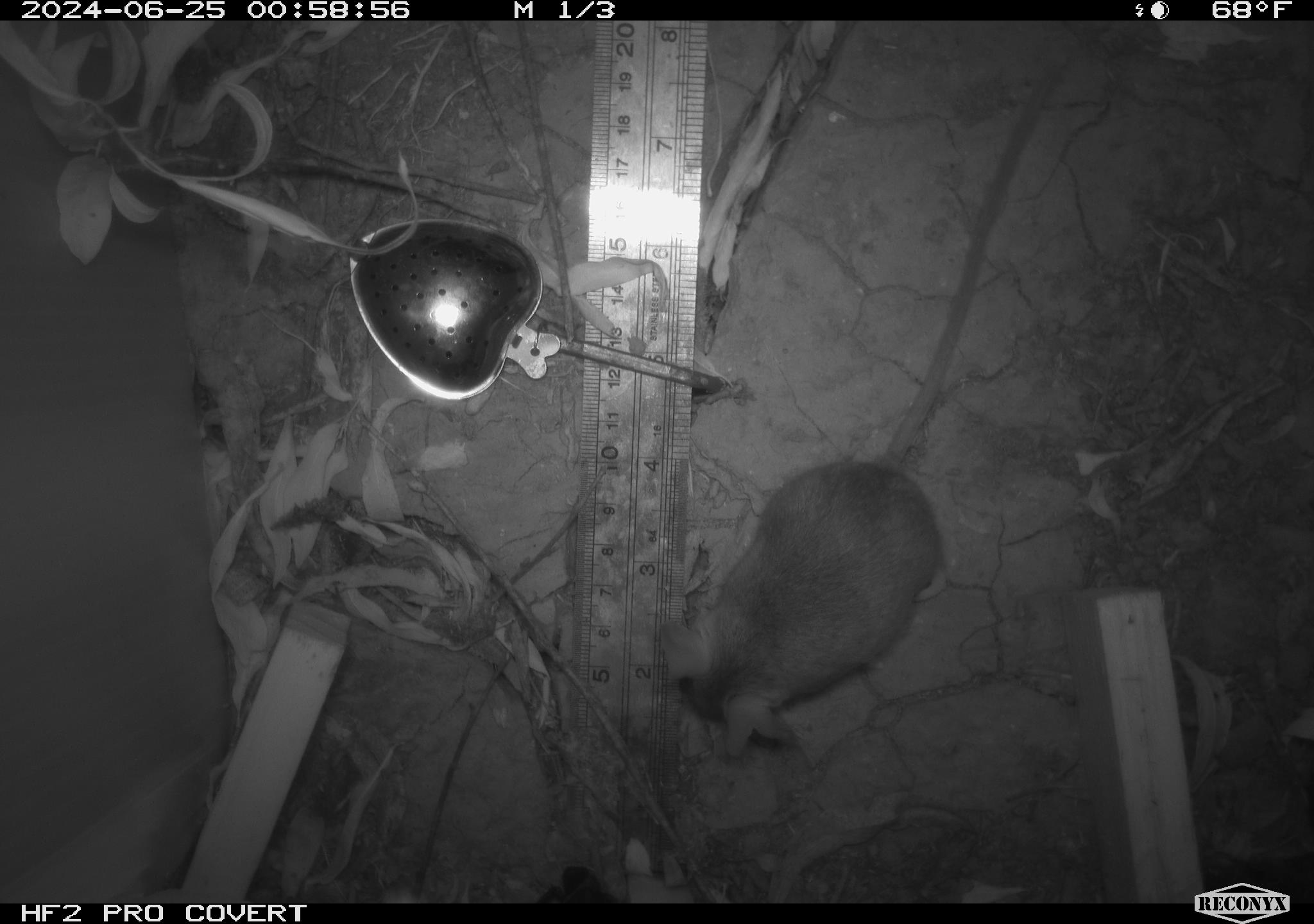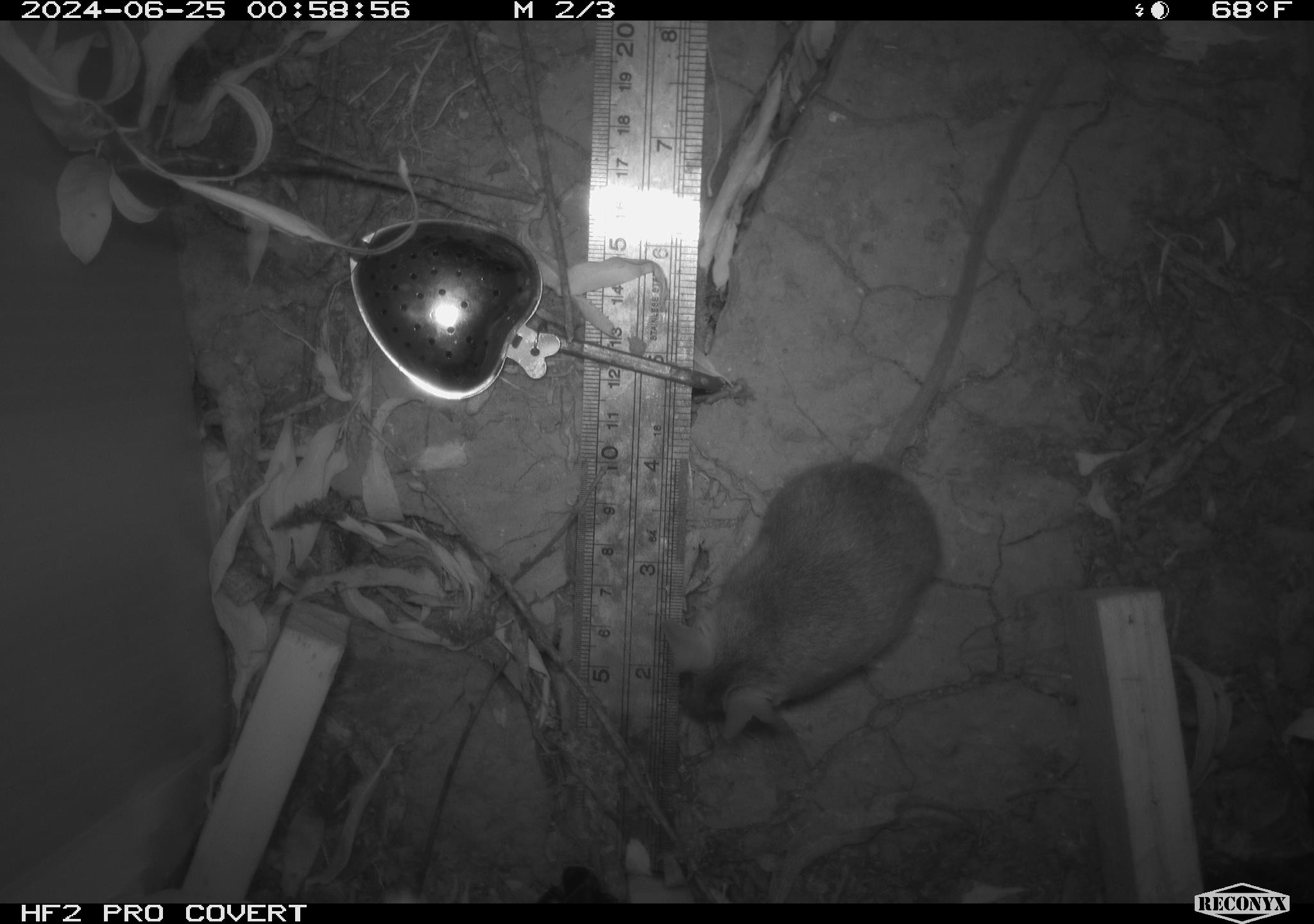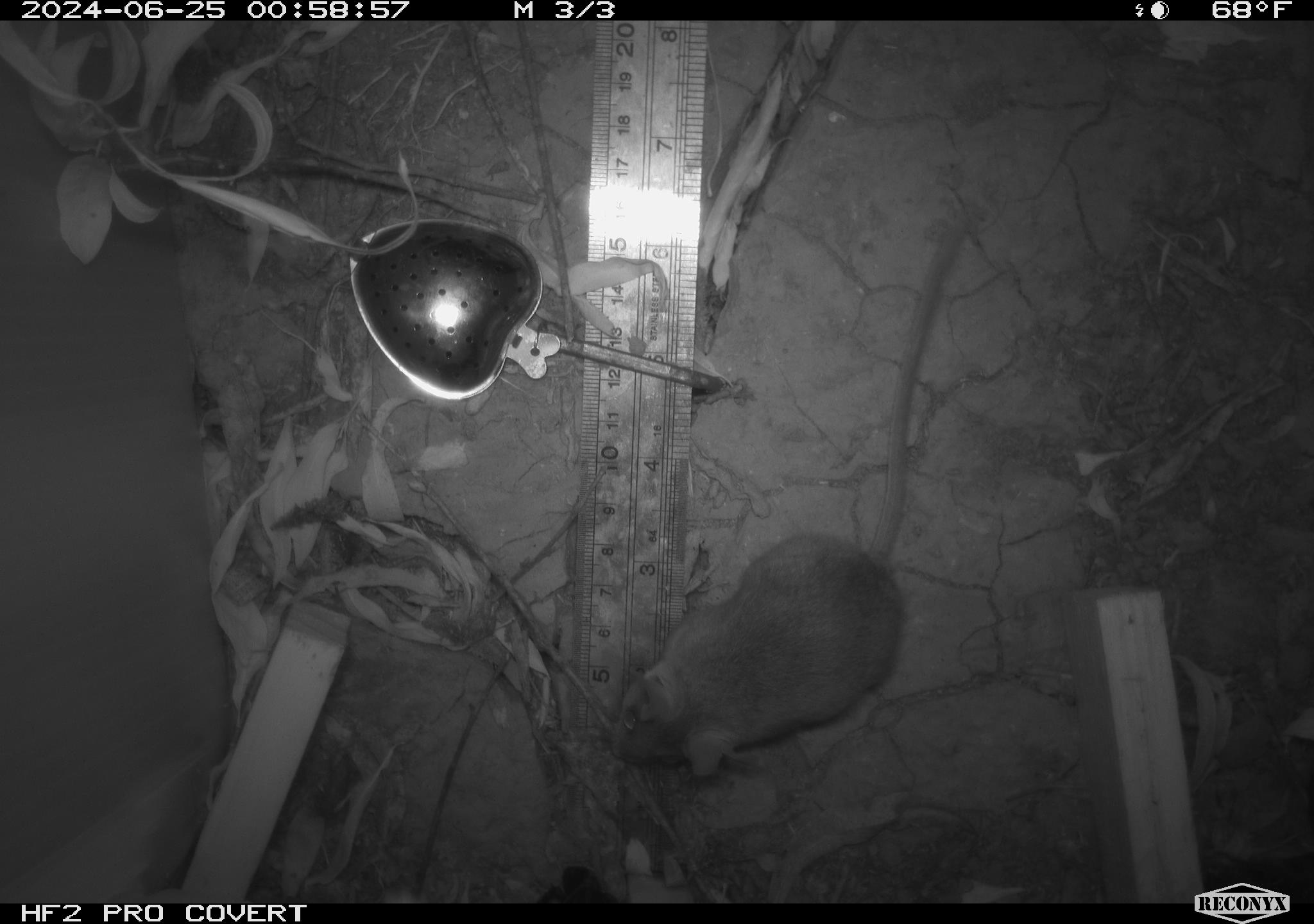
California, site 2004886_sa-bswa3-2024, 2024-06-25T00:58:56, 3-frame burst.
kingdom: Animalia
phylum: Chordata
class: Mammalia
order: Rodentia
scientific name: Rodentia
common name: mouse species